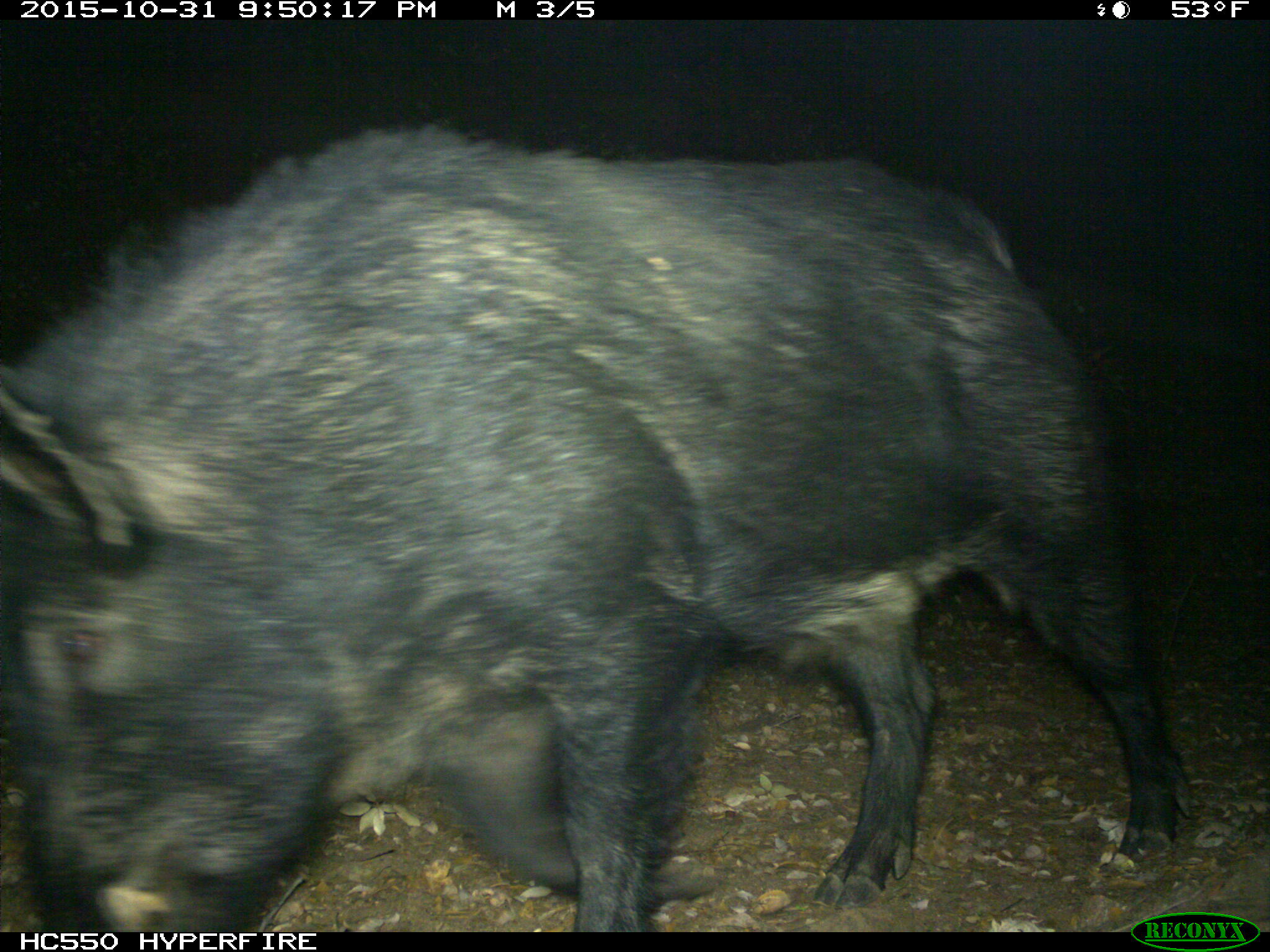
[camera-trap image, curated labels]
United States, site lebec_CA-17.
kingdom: Animalia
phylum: Chordata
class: Mammalia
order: Artiodactyla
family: Suidae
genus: Sus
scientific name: Sus scrofa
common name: wild boar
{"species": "Sus scrofa (wild boar)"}